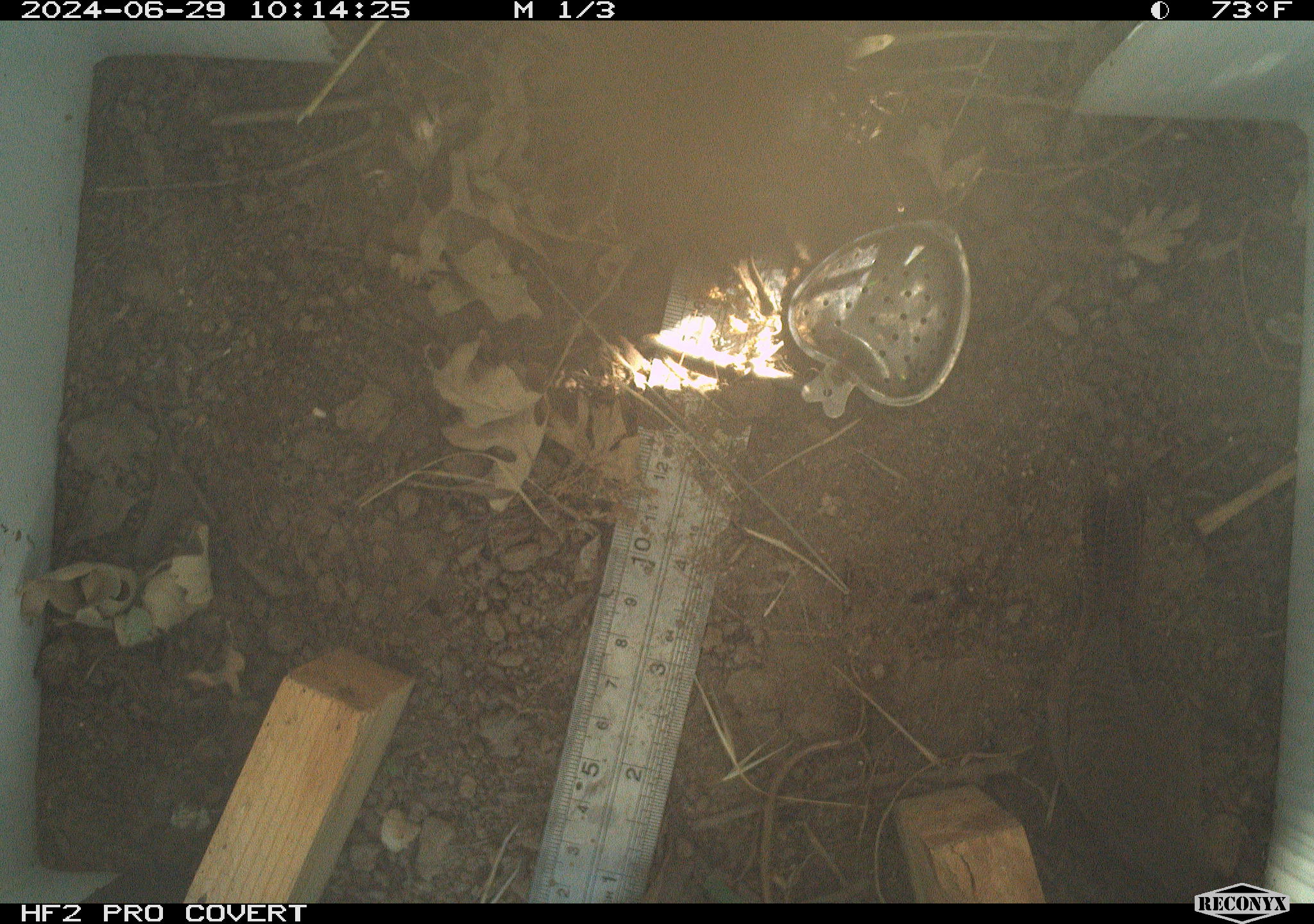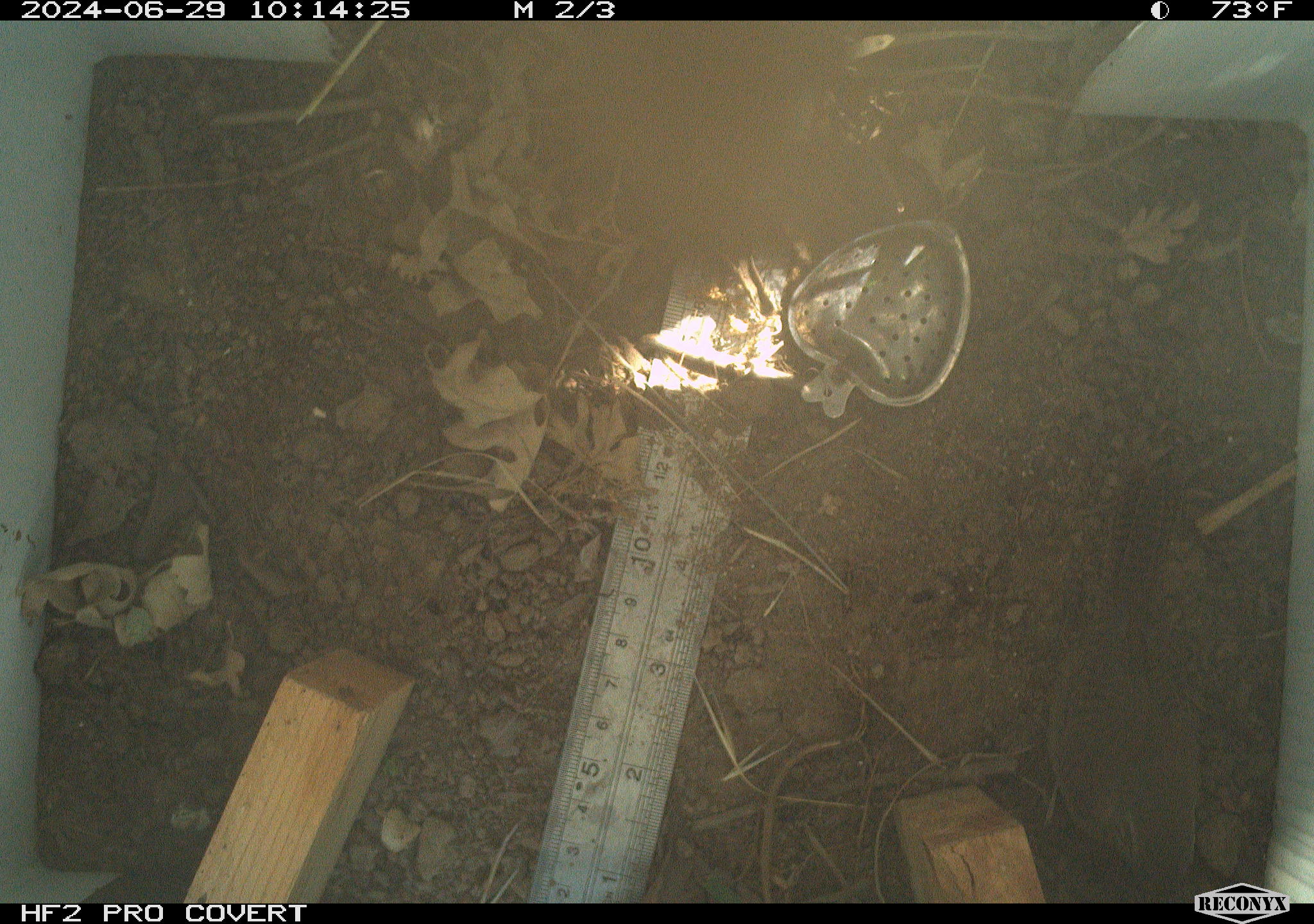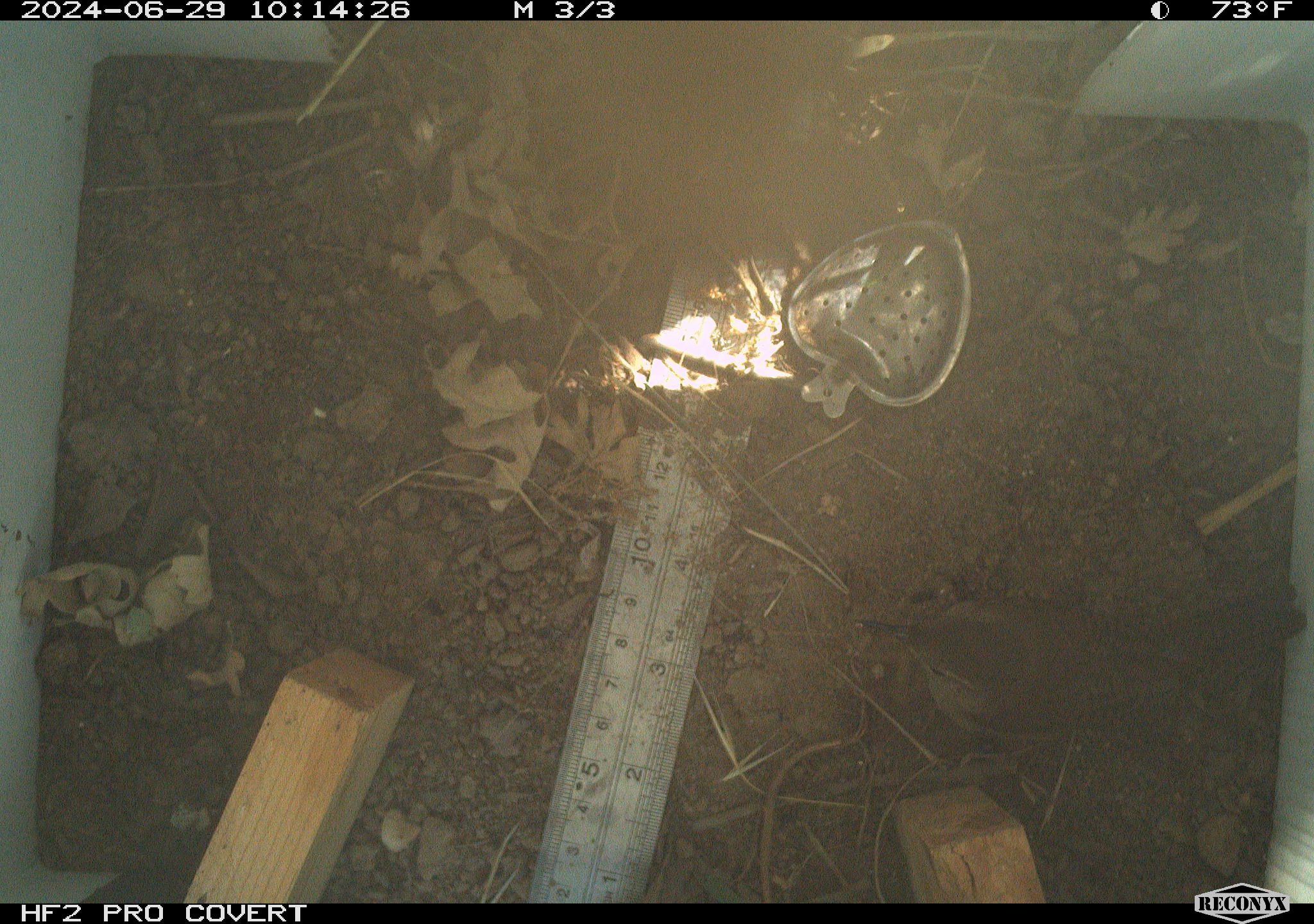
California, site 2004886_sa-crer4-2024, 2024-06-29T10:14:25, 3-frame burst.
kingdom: Animalia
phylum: Chordata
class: Aves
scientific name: Aves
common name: bird